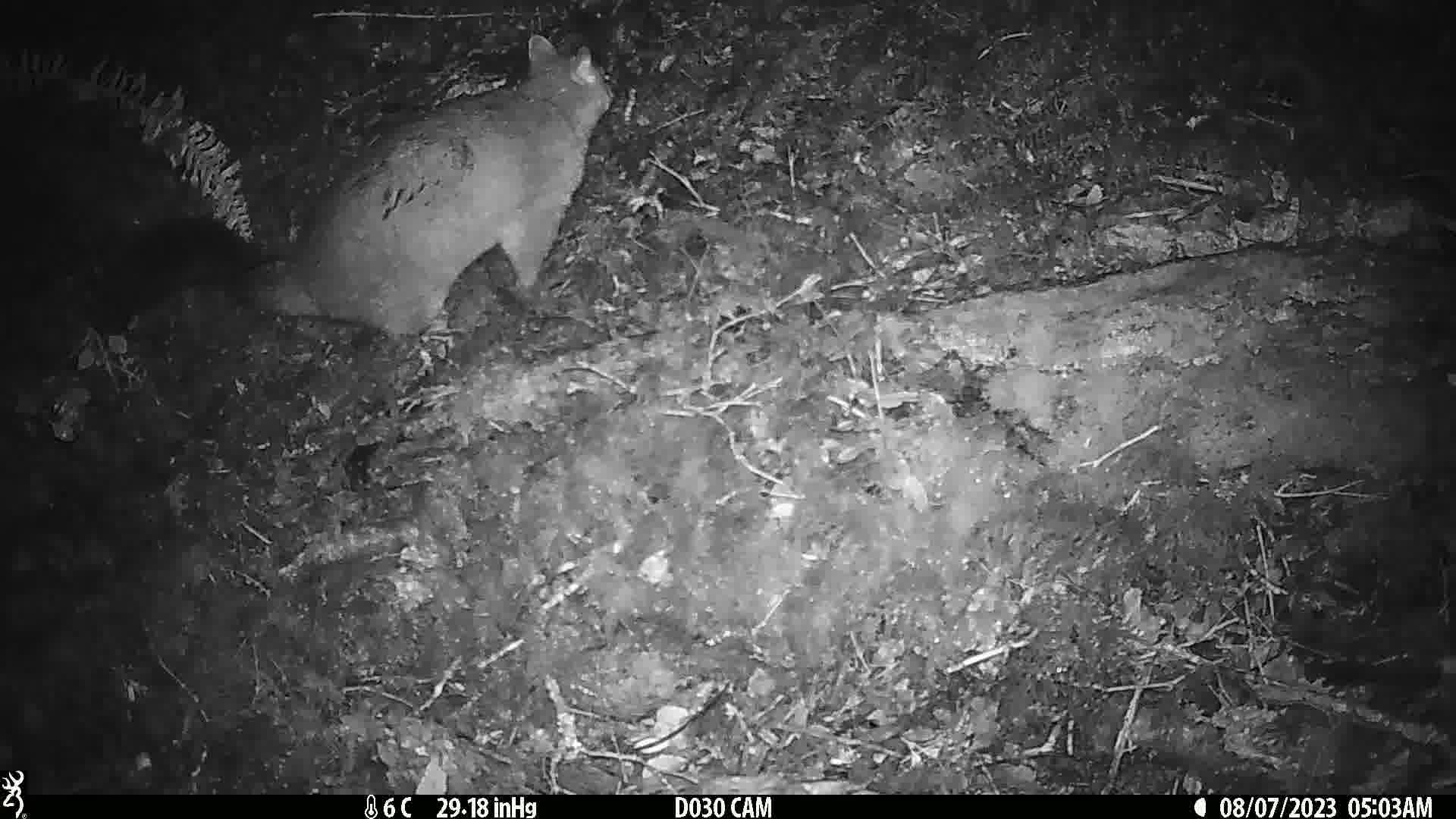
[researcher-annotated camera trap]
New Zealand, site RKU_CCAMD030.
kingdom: Animalia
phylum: Chordata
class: Mammalia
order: Diprotodontia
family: Phalangeridae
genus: Trichosurus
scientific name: Trichosurus vulpecula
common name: common brushtail possum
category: possum